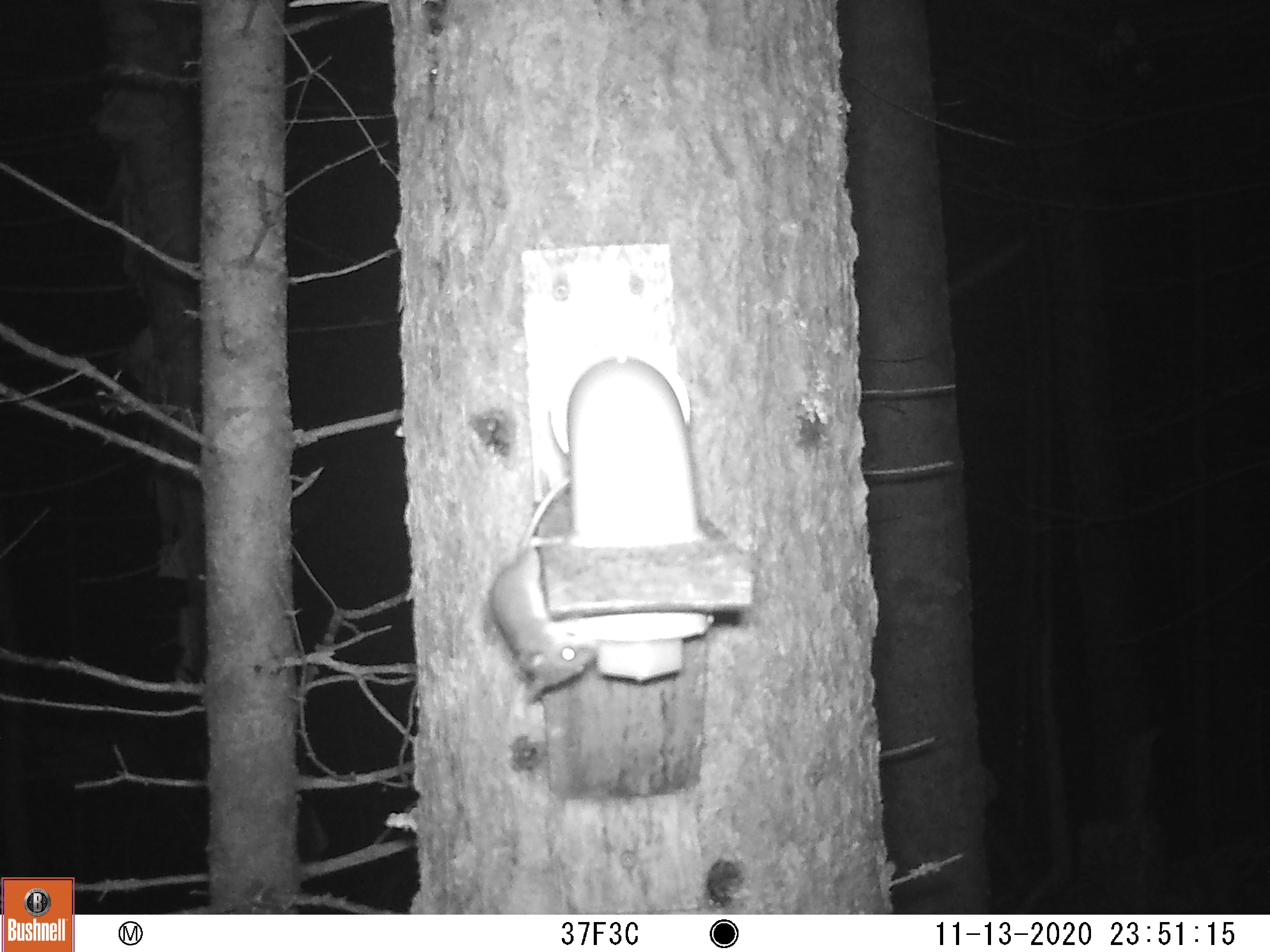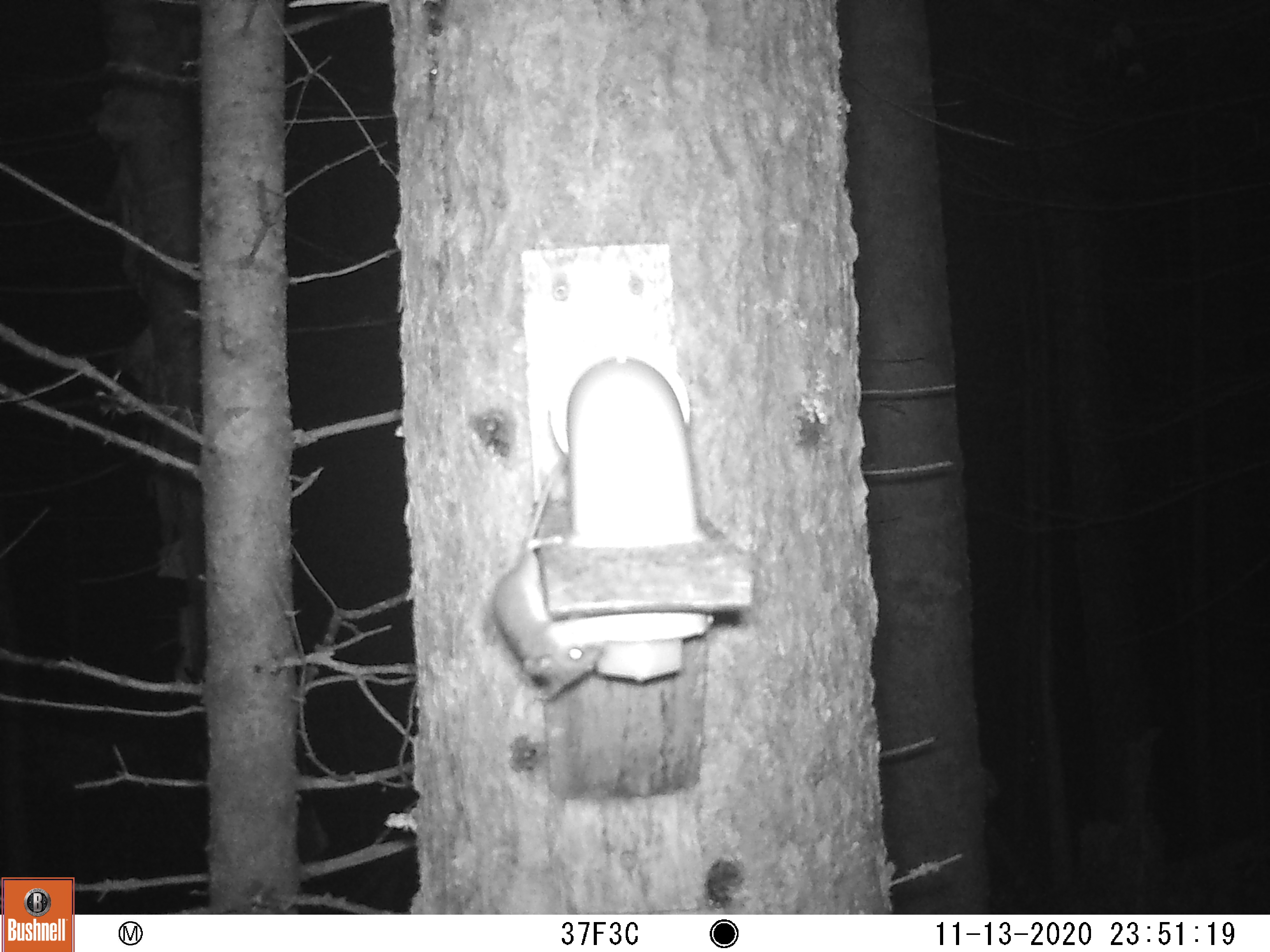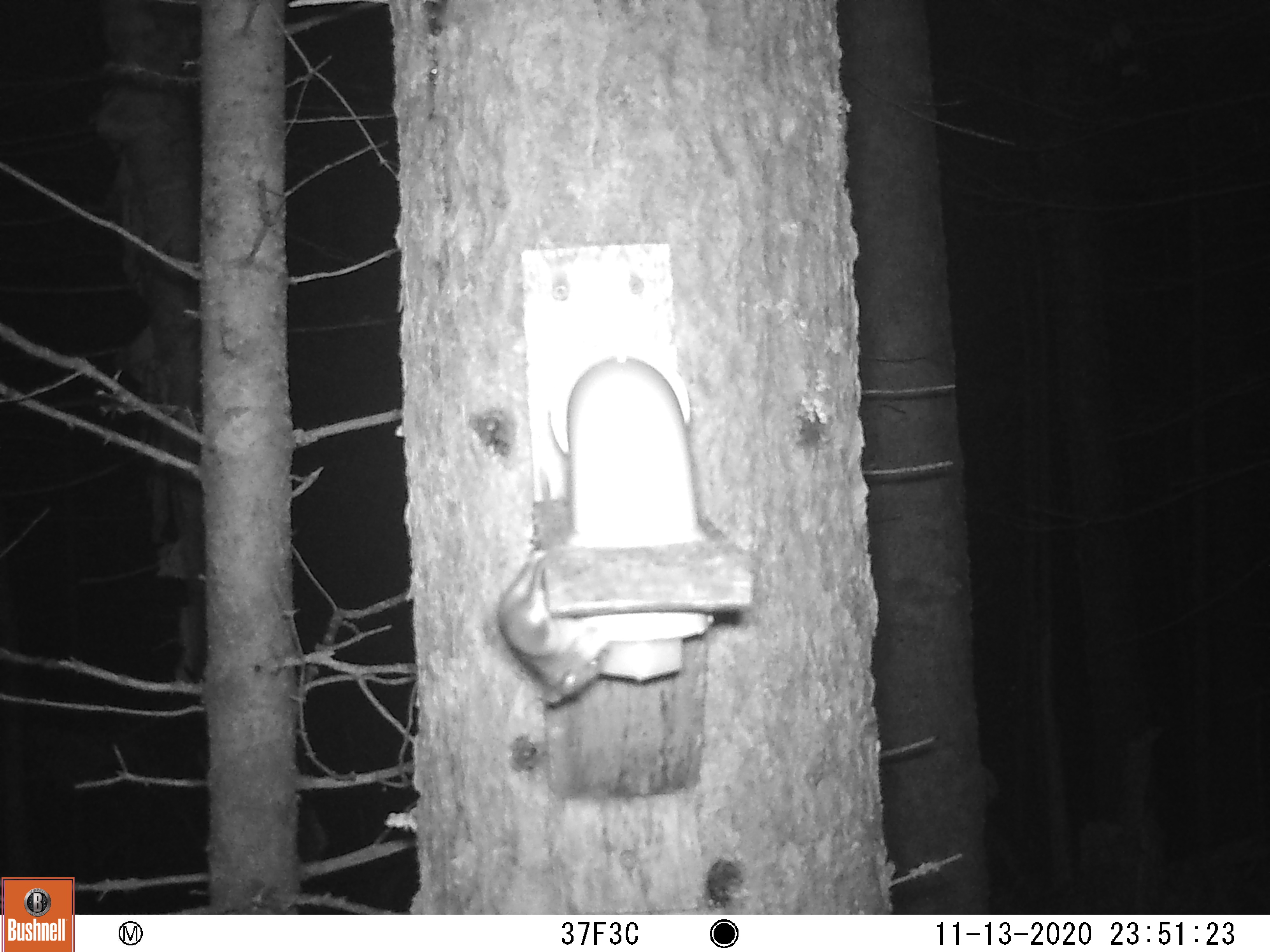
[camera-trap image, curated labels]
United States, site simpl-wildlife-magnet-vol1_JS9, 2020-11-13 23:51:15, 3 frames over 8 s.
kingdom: Animalia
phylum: Chordata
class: Mammalia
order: Rodentia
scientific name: Rodentia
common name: mouse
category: mouse sp.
Mouse sp. (mouse) (Rodentia).